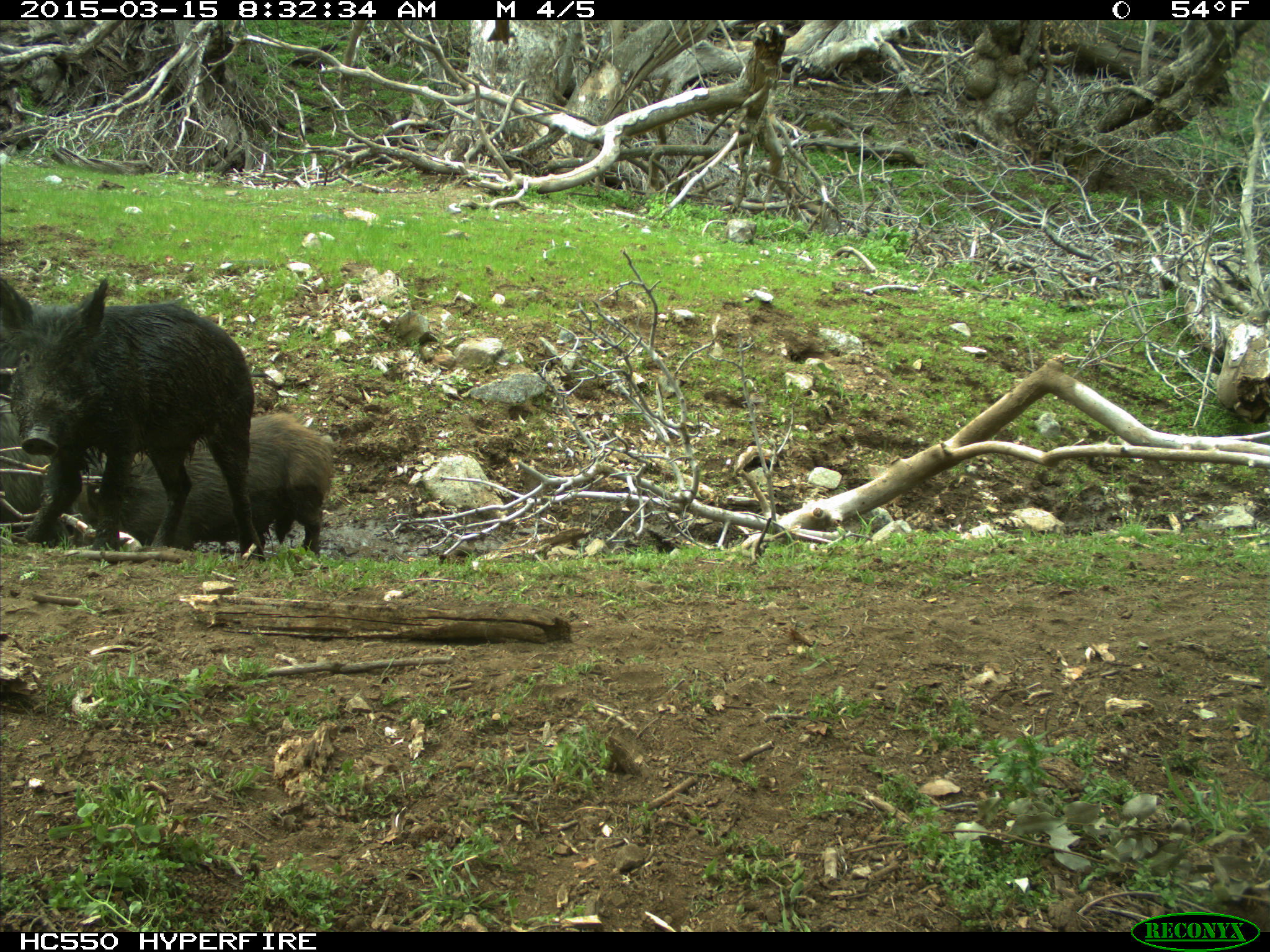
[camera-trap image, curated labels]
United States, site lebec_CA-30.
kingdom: Animalia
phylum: Chordata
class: Mammalia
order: Artiodactyla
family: Suidae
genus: Sus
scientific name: Sus scrofa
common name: wild boar